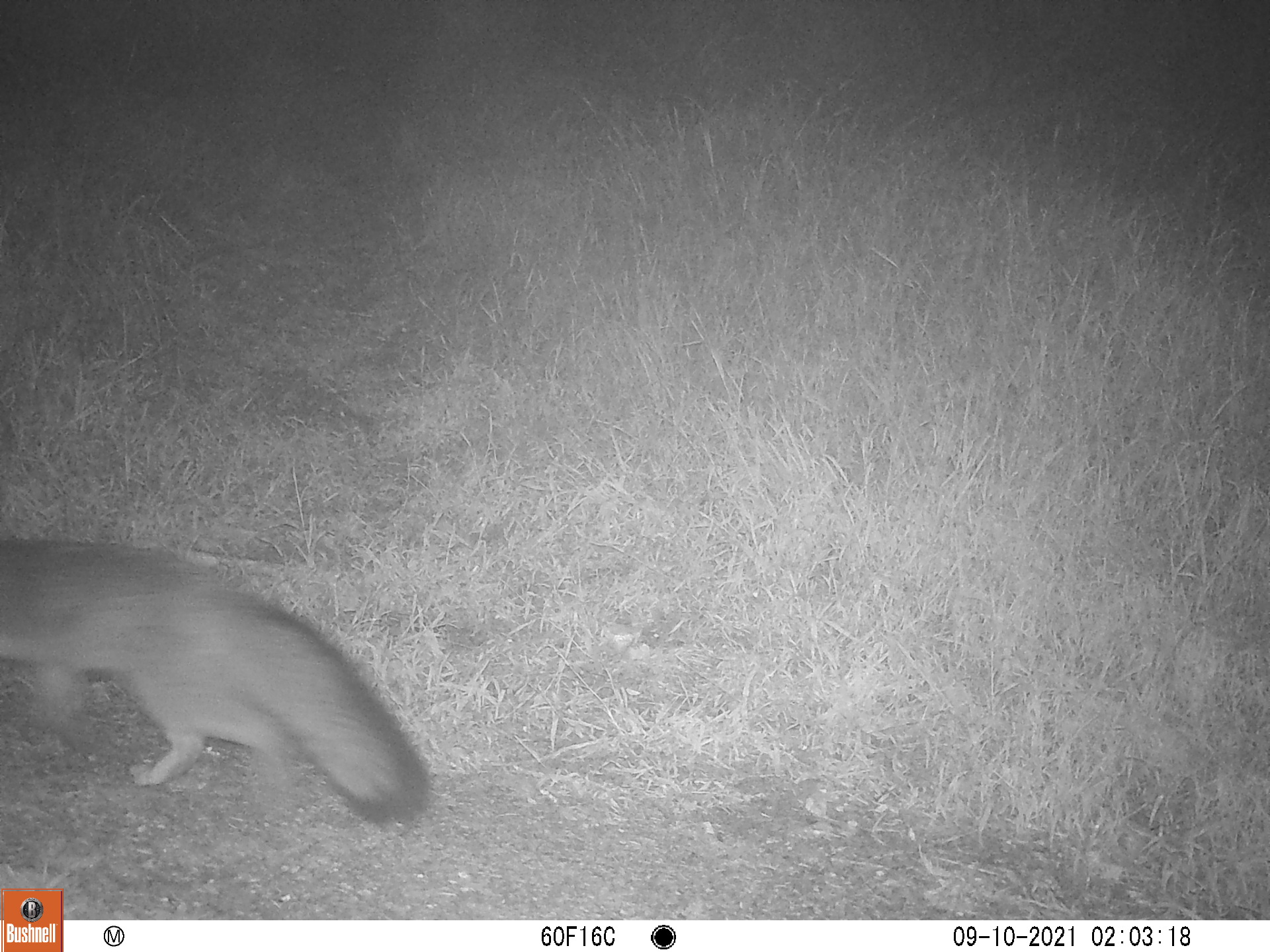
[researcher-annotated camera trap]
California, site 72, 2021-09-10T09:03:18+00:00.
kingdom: Animalia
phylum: Chordata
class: Mammalia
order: Carnivora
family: Canidae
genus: Urocyon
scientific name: Urocyon cinereoargenteus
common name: gray fox